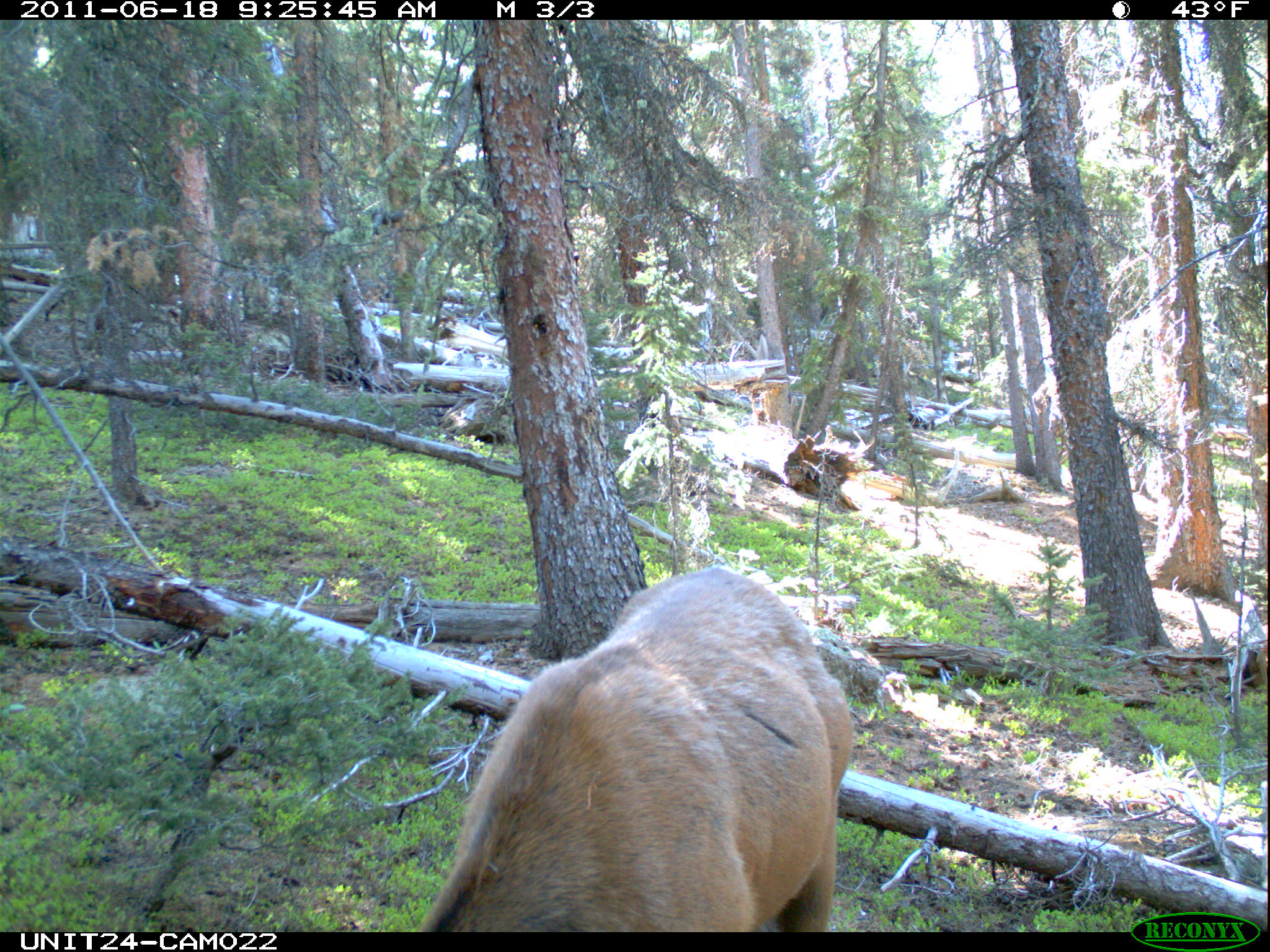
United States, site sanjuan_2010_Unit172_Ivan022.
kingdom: Animalia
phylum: Chordata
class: Mammalia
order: Artiodactyla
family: Cervidae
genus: Cervus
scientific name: Cervus elaphus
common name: red deer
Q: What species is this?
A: Cervus elaphus (red deer).